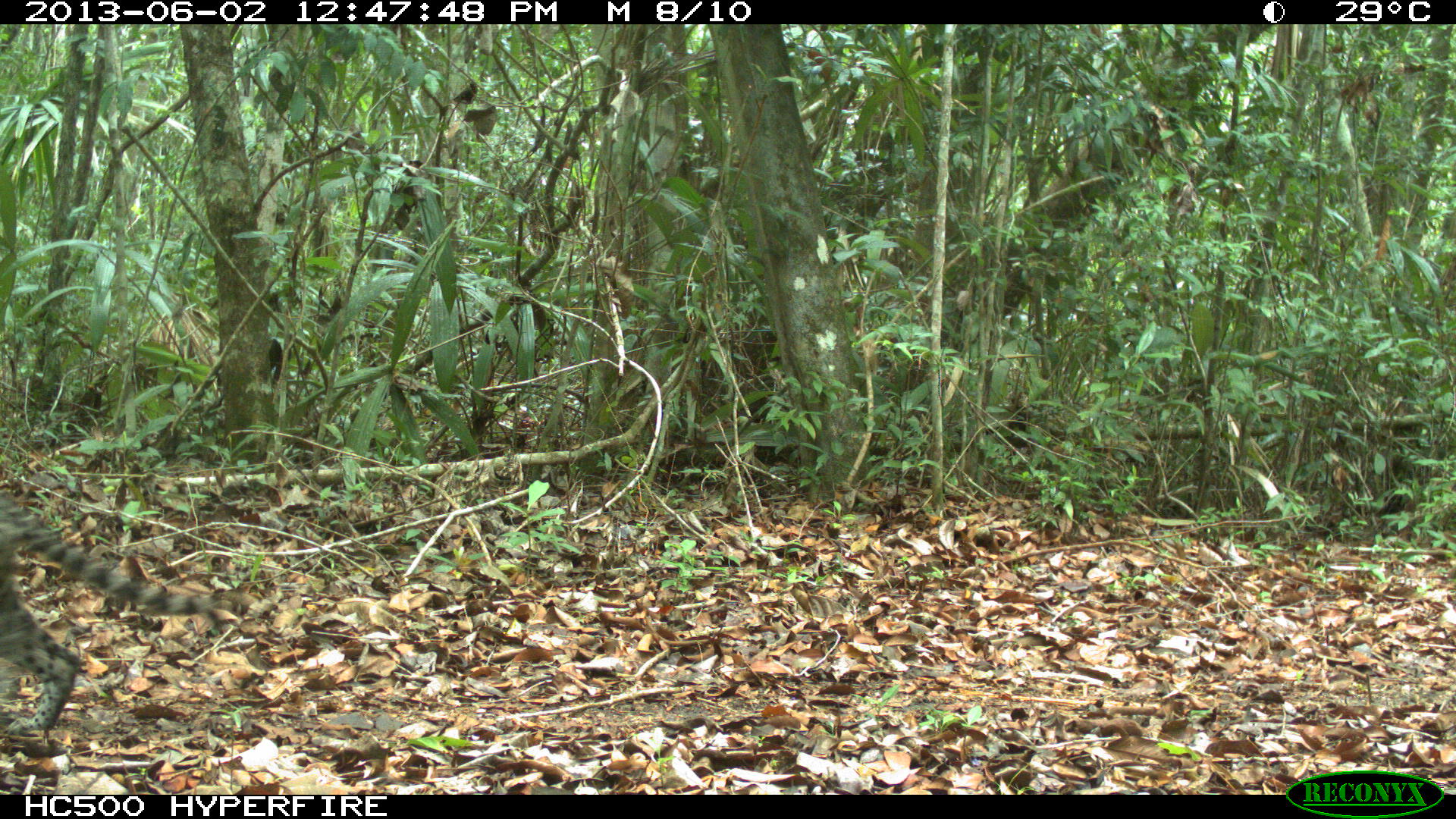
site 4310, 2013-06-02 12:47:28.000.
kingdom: Animalia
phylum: Chordata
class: Mammalia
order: Carnivora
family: Felidae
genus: Leopardus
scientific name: Leopardus pardalis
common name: ocelot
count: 1